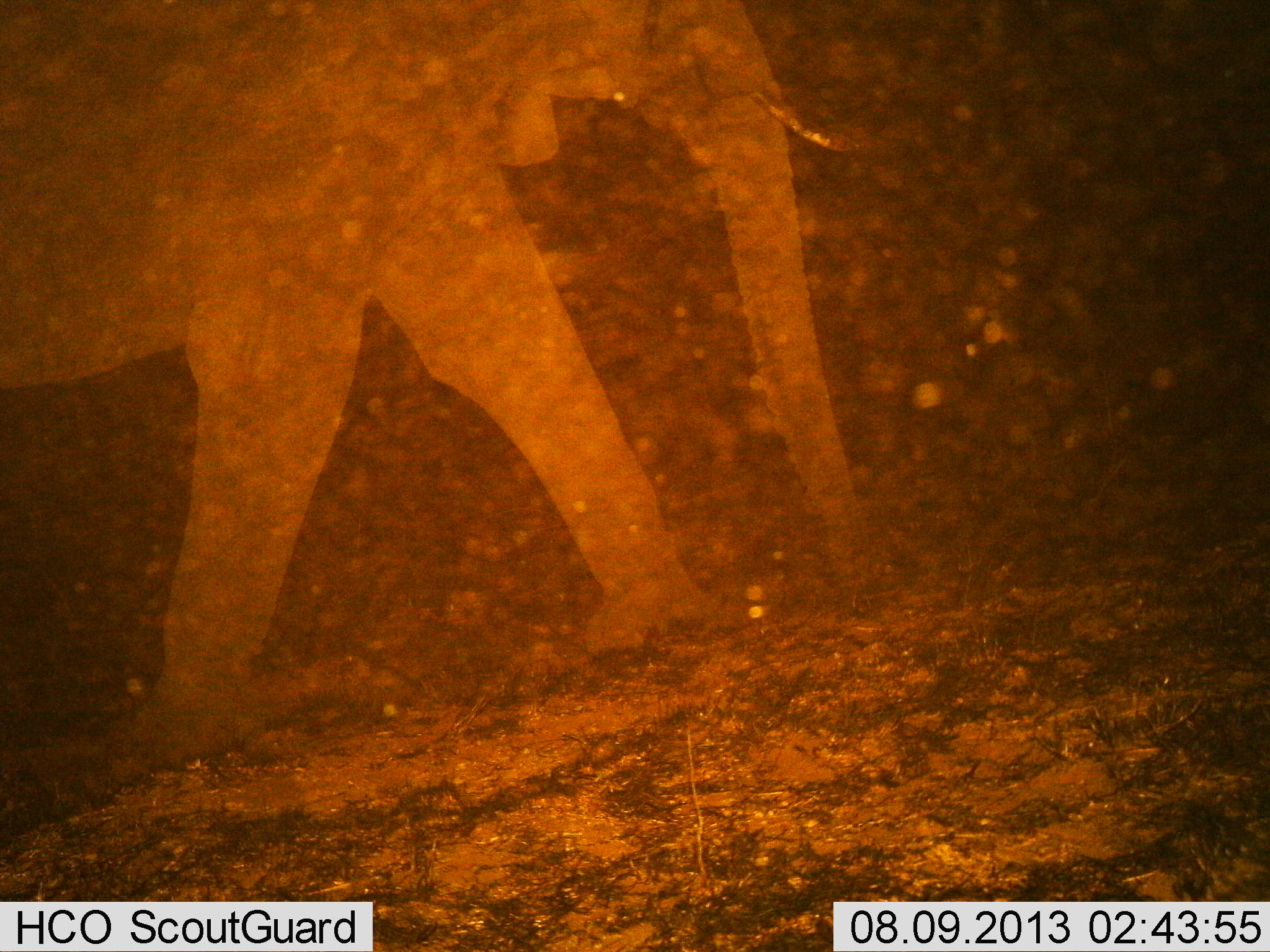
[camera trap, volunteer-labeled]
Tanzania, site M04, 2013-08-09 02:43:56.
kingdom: Animalia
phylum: Chordata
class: Mammalia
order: Proboscidea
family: Elephantidae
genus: Loxodonta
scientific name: Loxodonta africana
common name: african bush elephant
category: elephant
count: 1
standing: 0%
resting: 0%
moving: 100%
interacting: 0%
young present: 0%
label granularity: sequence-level